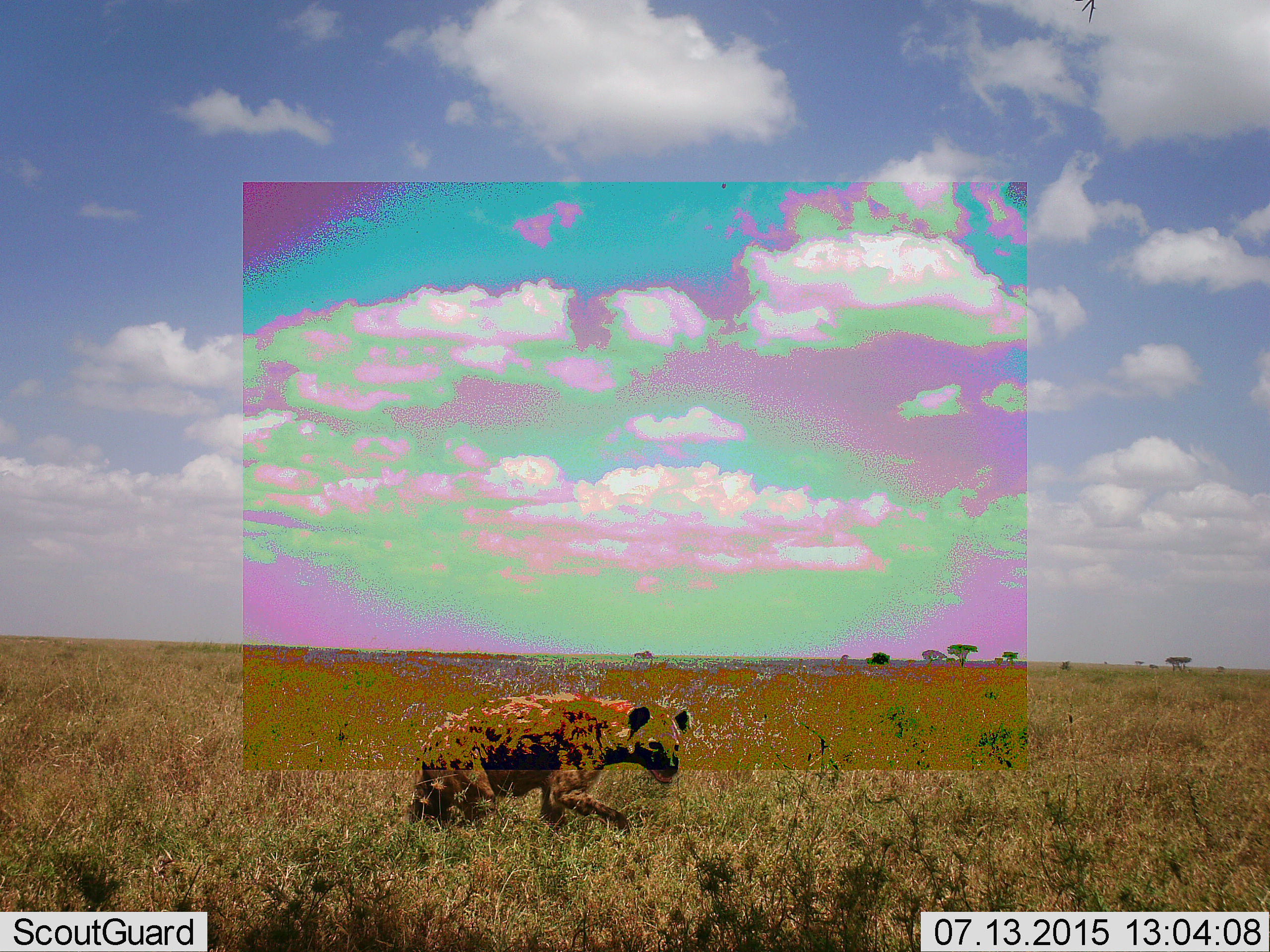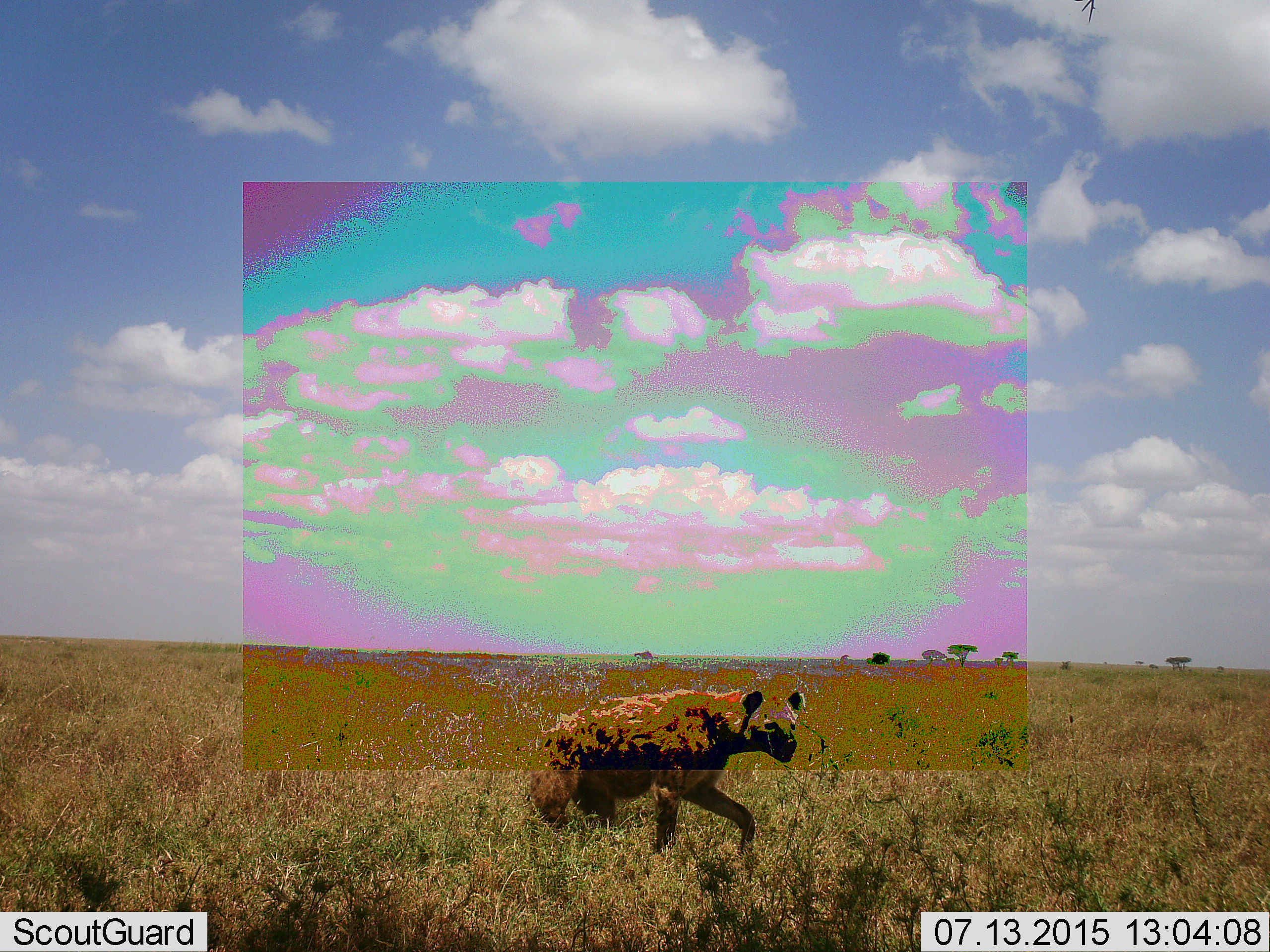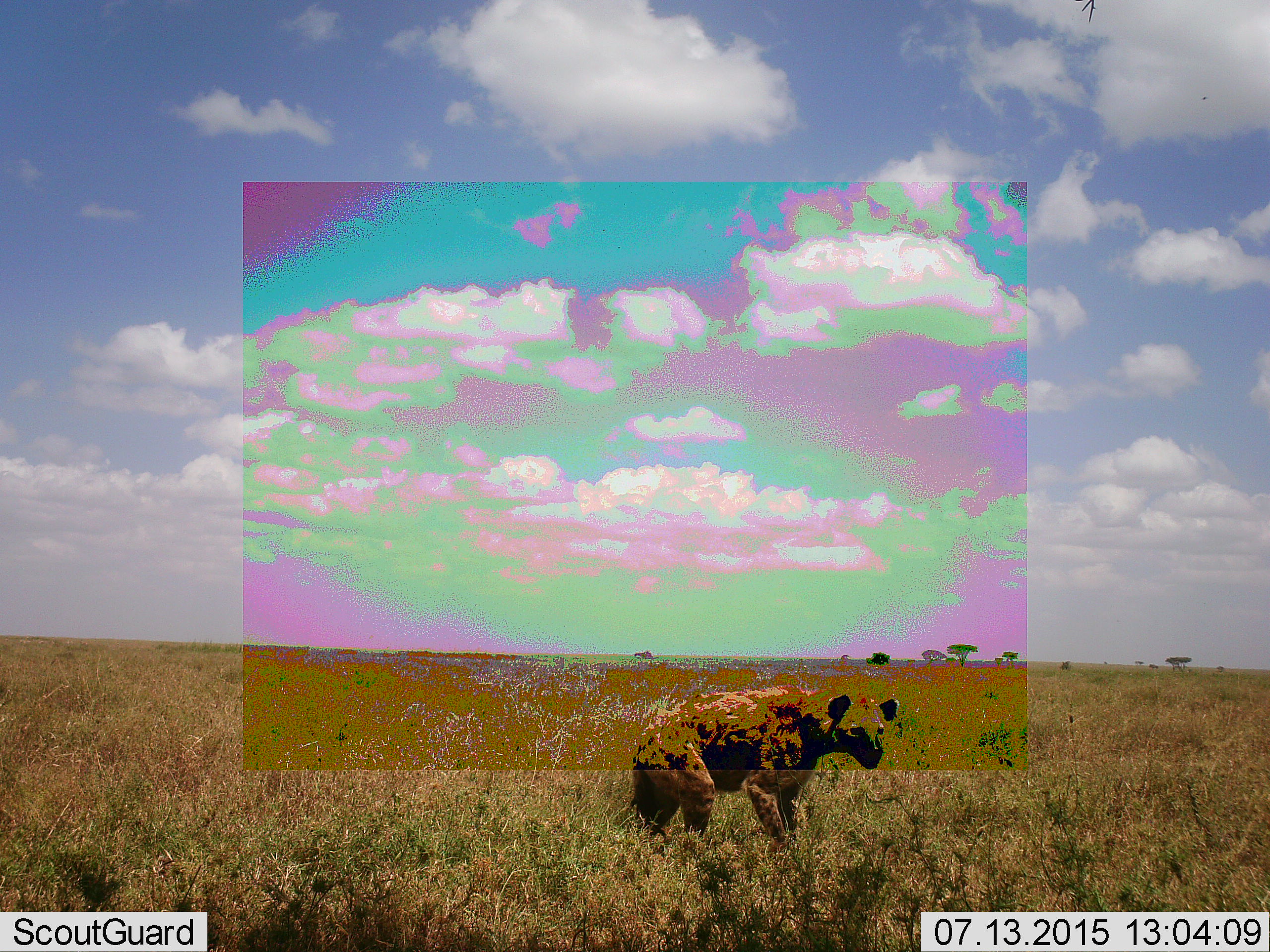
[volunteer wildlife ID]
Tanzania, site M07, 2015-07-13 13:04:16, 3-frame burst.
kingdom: Animalia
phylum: Chordata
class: Mammalia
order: Carnivora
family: Hyaenidae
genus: Crocuta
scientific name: Crocuta crocuta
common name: spotted hyena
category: hyenaspotted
Hyenaspotted (spotted hyena) (Crocuta crocuta), count 1. Behavior (volunteer vote fractions): standing 11%, resting 0%, moving 89%, interacting 11%. Young present (vote fraction): 0%. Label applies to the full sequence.